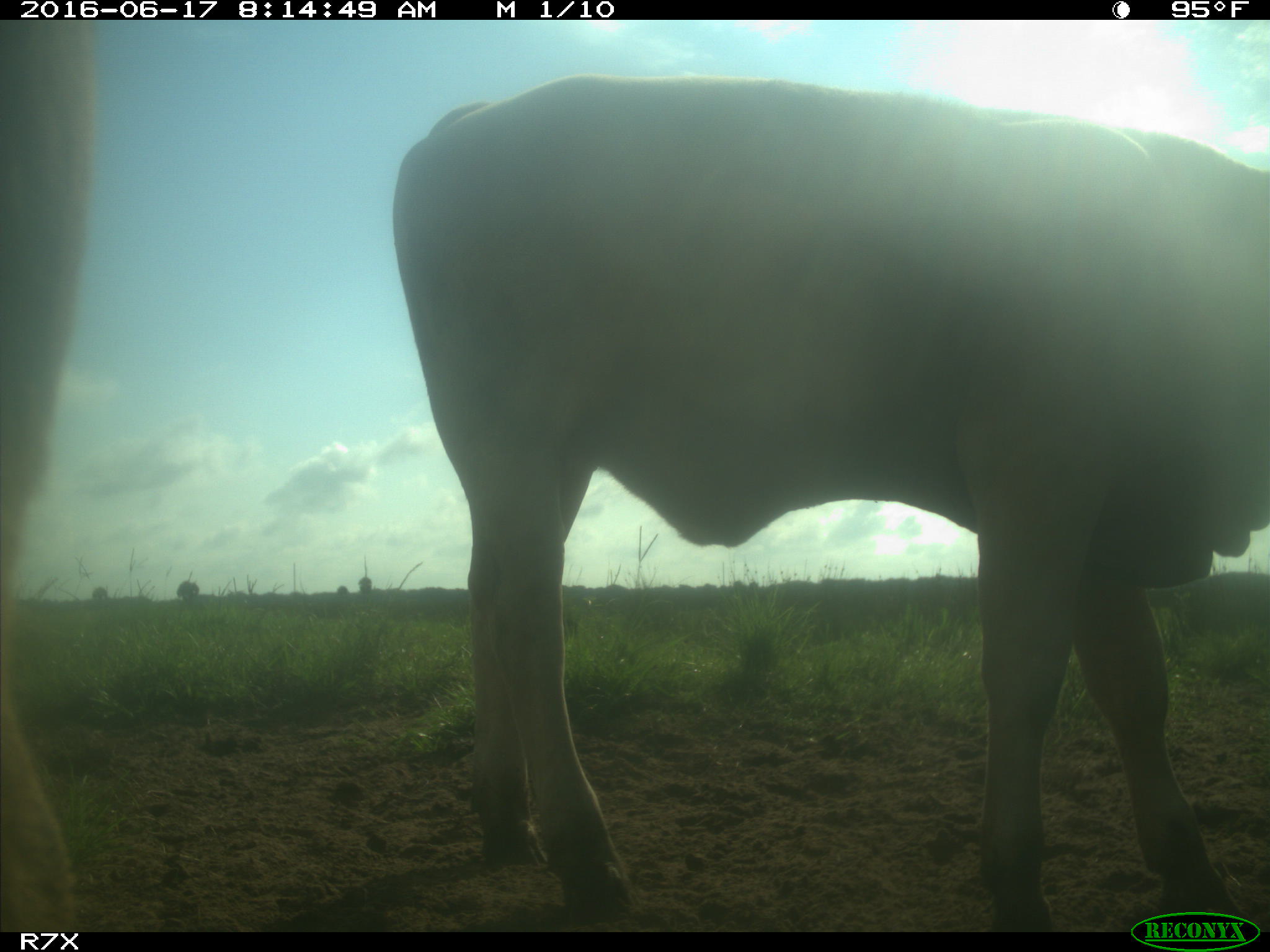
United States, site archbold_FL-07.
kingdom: Animalia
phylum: Chordata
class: Mammalia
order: Artiodactyla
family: Bovidae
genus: Bos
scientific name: Bos taurus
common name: domestic cow